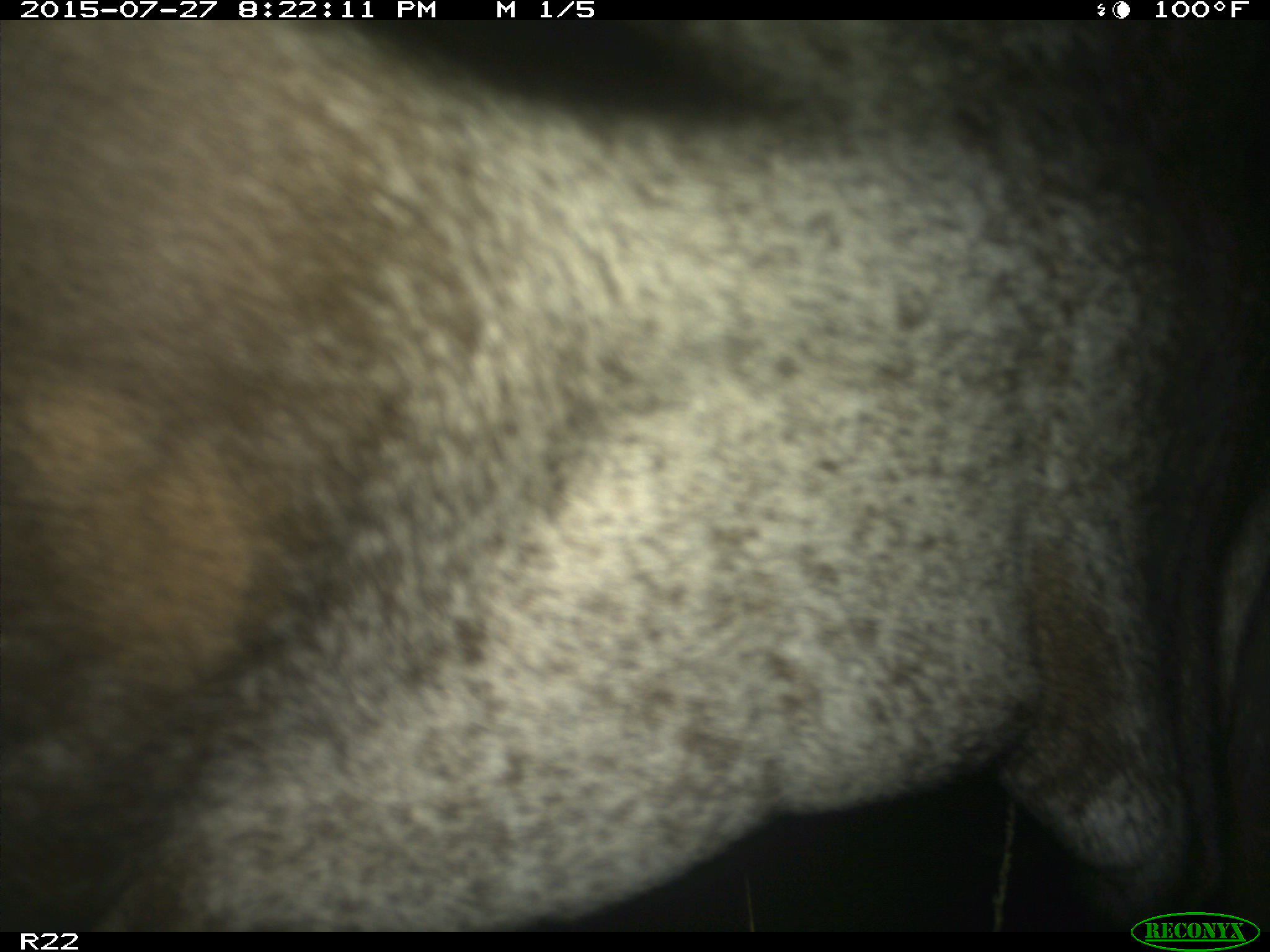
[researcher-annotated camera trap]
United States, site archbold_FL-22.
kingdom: Animalia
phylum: Chordata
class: Mammalia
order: Artiodactyla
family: Bovidae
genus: Bos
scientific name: Bos taurus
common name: domestic cow